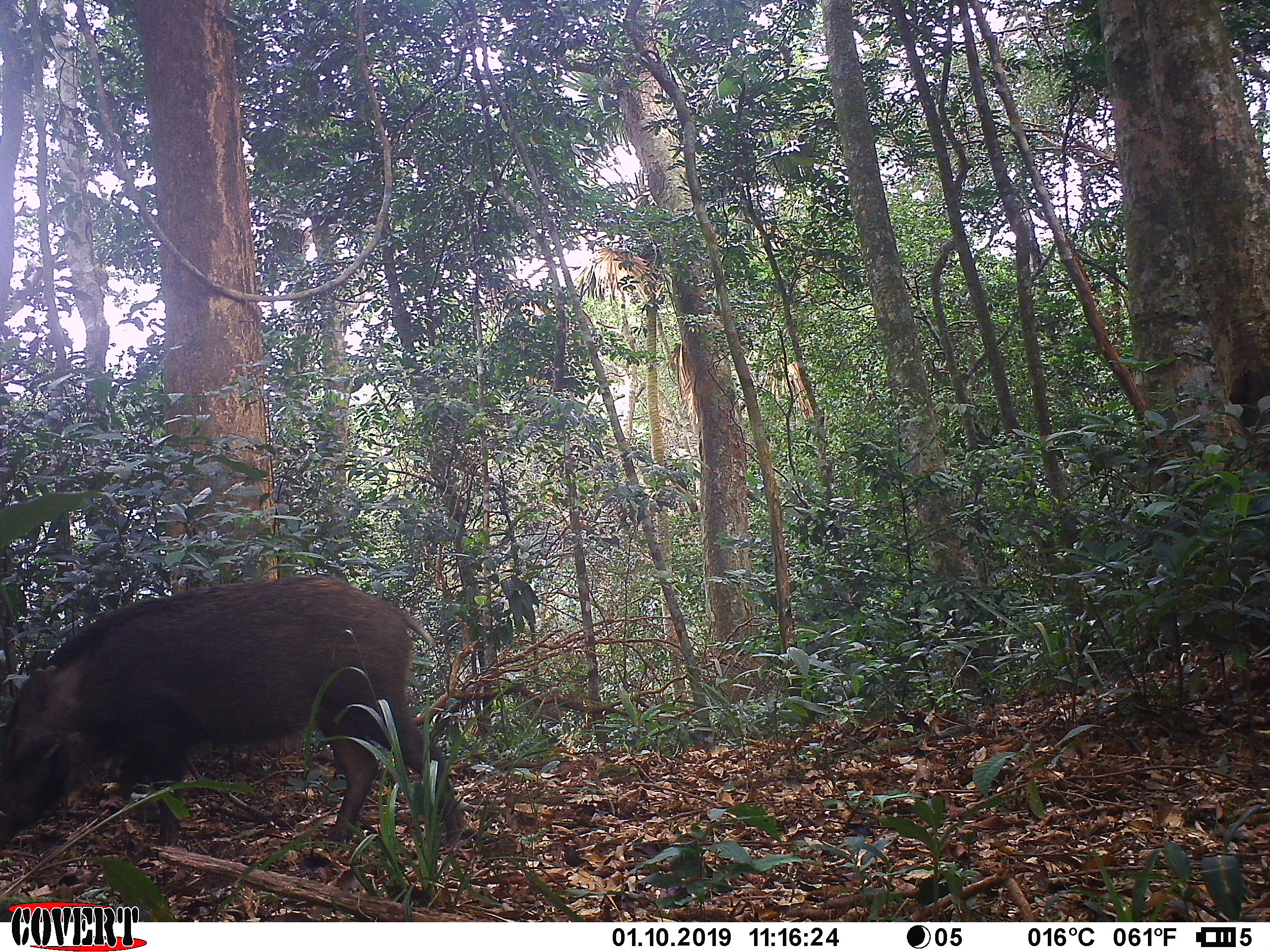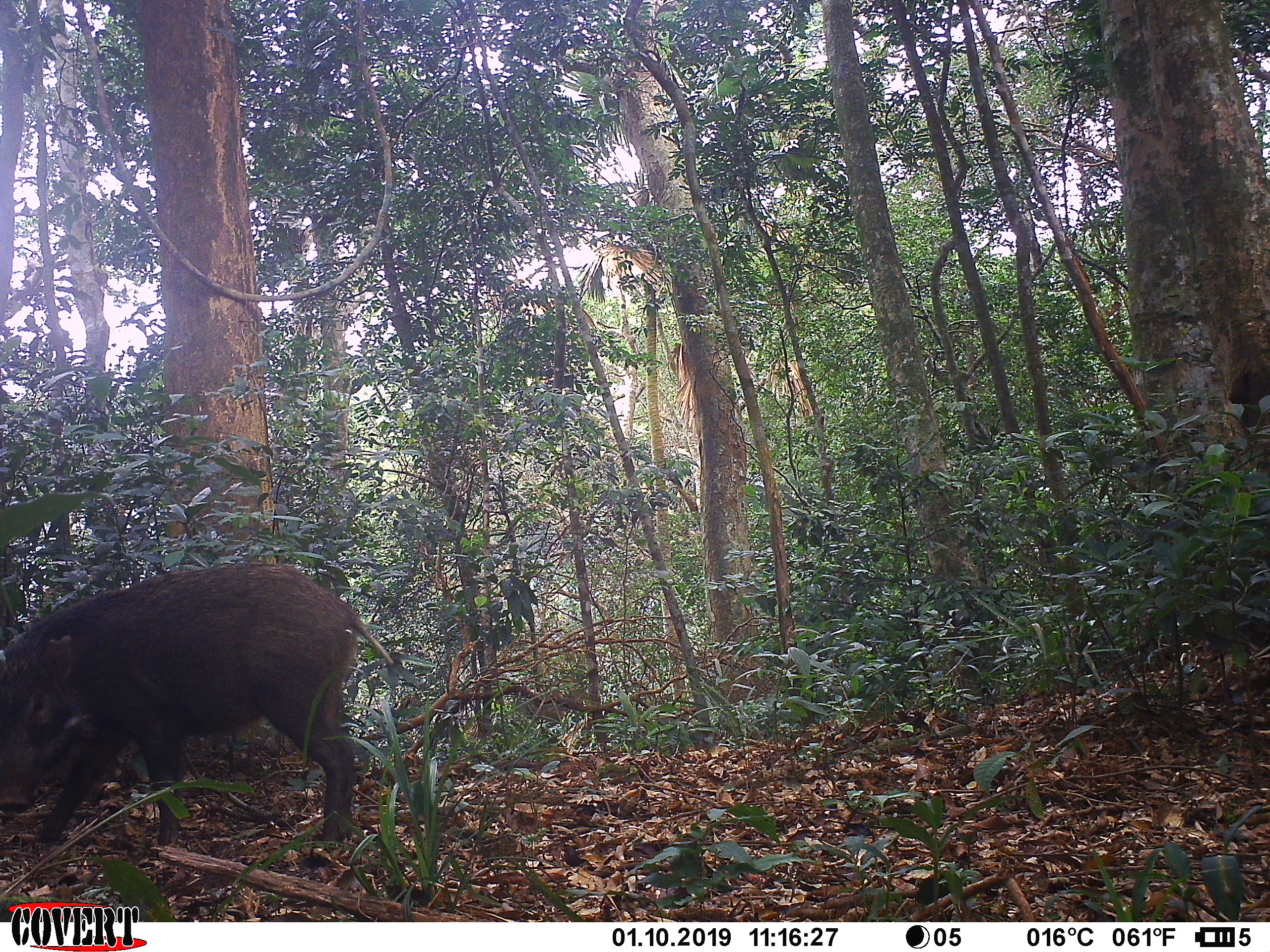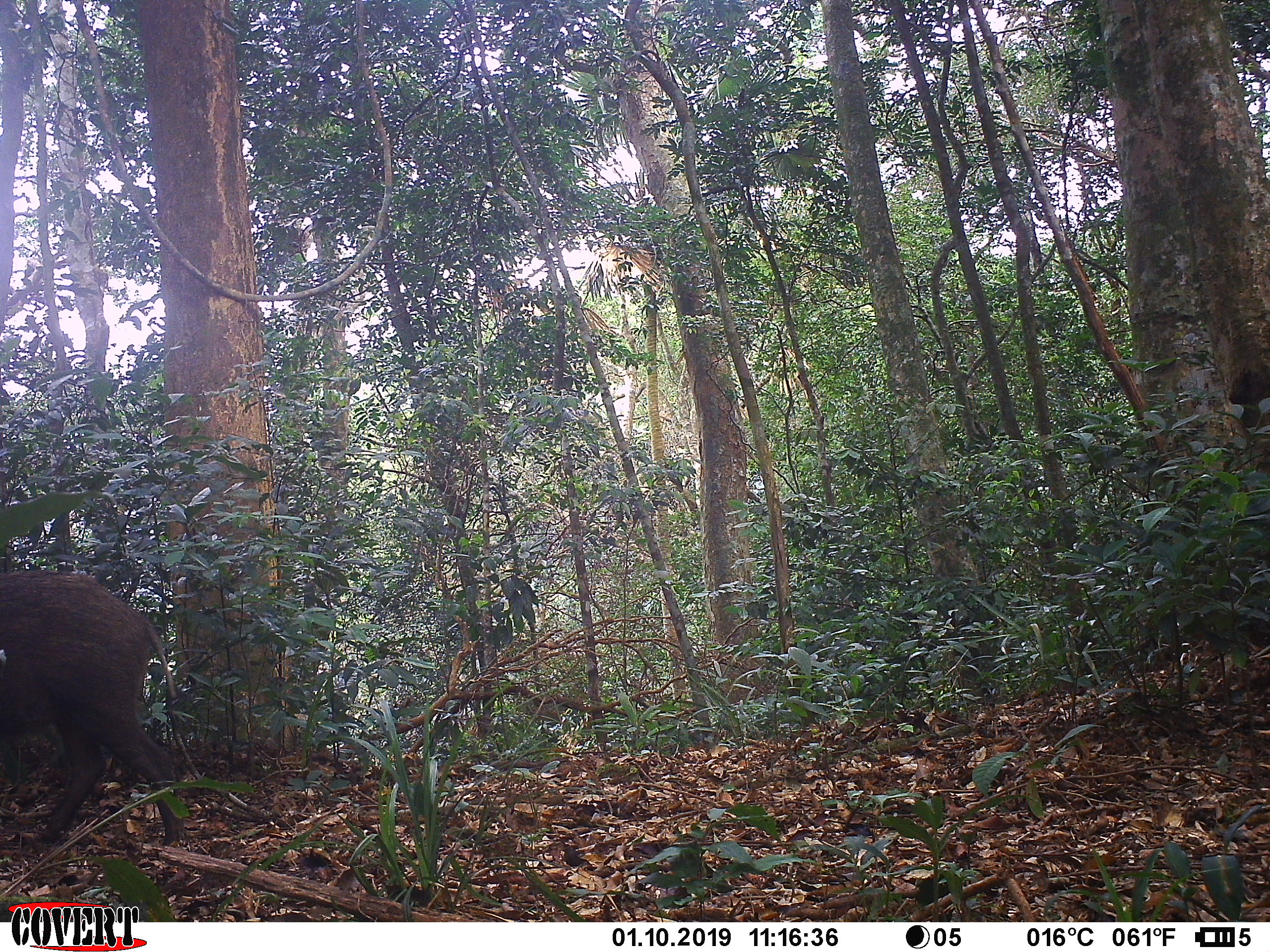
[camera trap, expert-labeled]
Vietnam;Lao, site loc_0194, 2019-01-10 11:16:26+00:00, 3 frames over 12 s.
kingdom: Animalia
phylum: Chordata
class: Mammalia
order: Artiodactyla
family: Suidae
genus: Sus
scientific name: Sus scrofa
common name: eurasian wild pig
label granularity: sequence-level